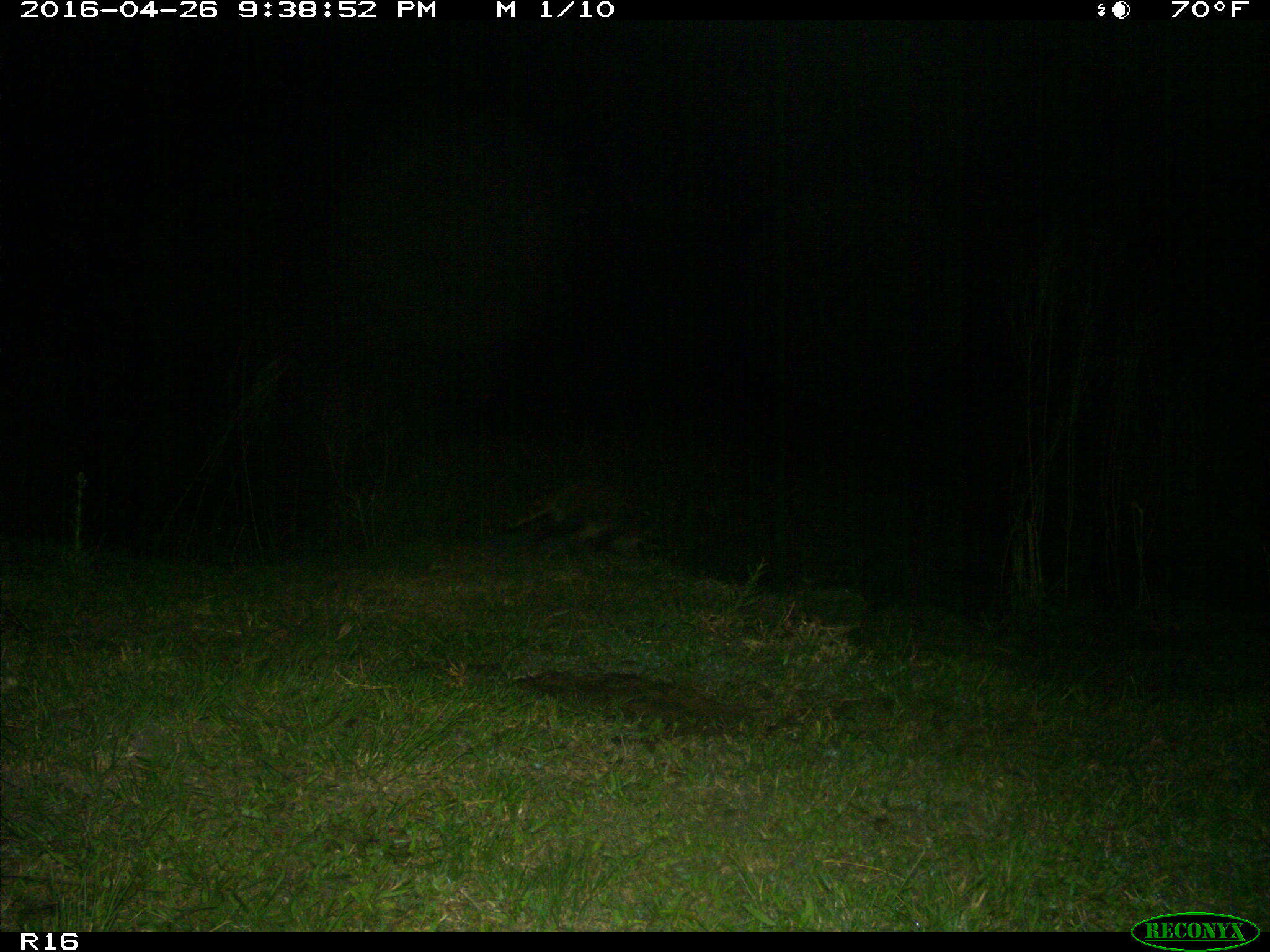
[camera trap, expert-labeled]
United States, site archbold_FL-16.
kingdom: Animalia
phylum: Chordata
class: Mammalia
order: Carnivora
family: Procyonidae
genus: Procyon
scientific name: Procyon lotor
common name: common raccoon